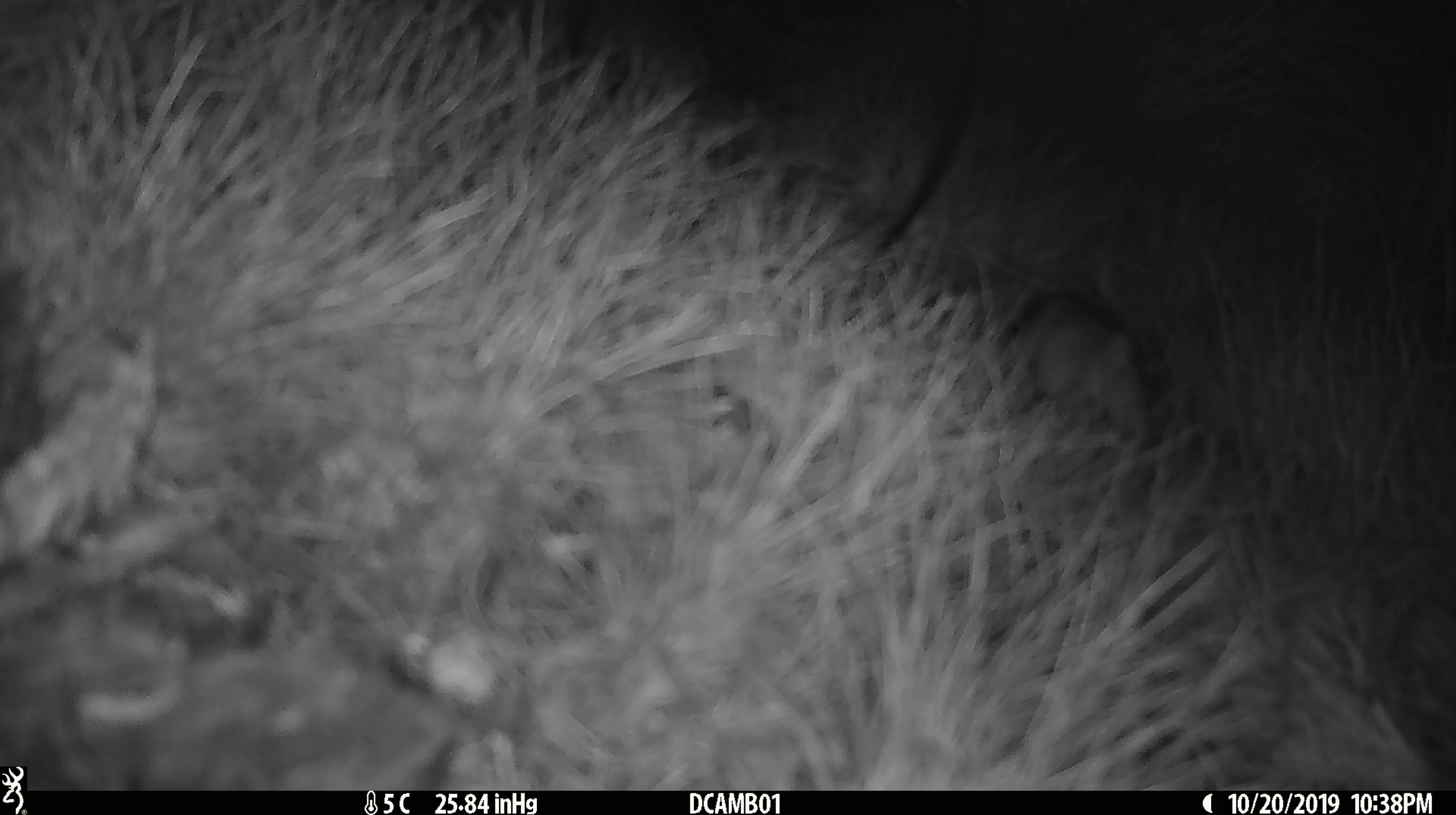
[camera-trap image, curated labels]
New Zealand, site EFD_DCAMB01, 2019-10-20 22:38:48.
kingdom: Animalia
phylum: Chordata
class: Mammalia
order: Rodentia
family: Muridae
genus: Mus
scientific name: Mus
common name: mouse